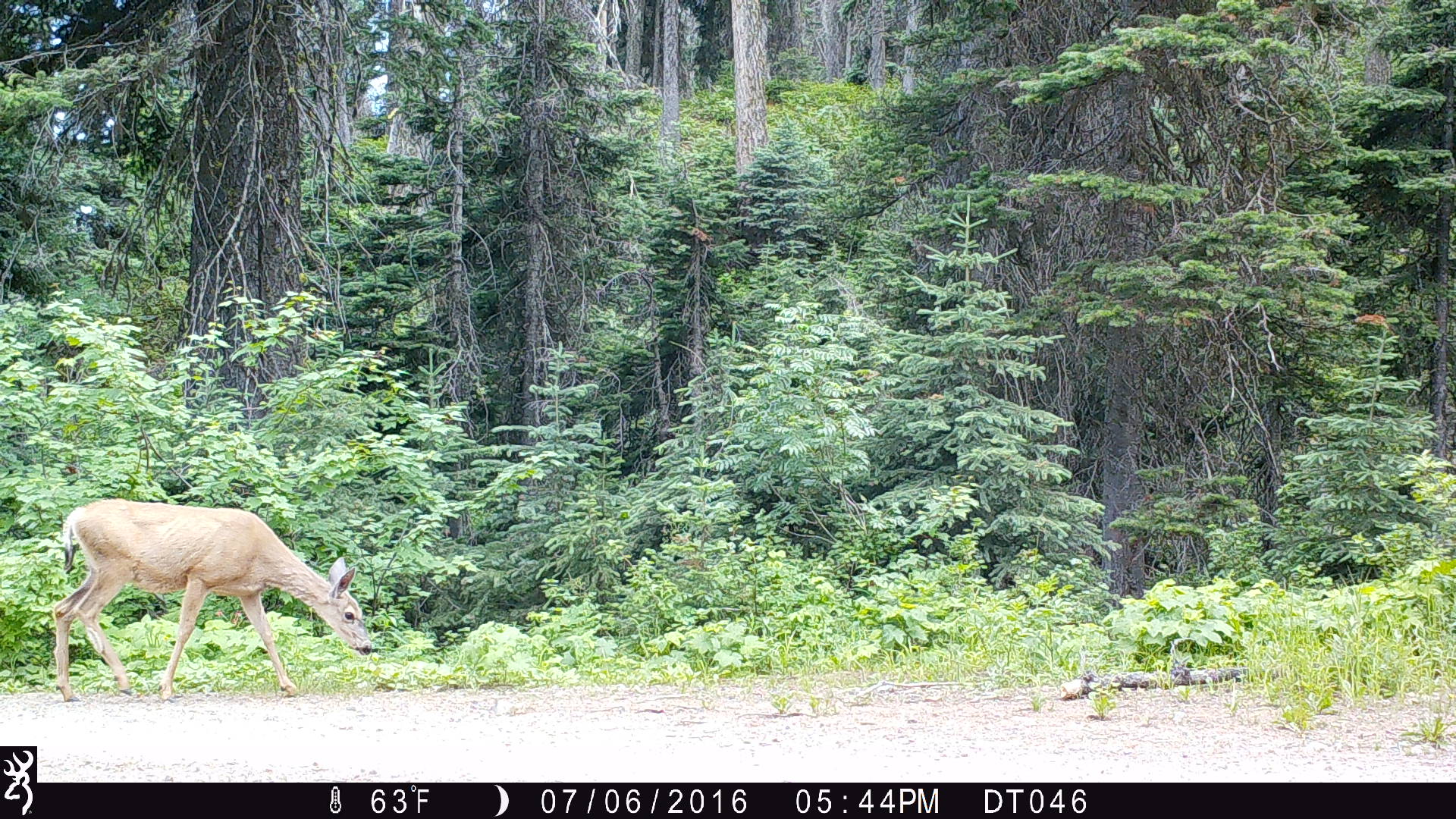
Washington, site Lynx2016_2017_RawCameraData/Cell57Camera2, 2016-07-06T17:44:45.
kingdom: Animalia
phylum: Chordata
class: Mammalia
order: Artiodactyla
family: Cervidae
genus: Odocoileus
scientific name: Odocoileus hemionus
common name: mule deer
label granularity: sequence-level